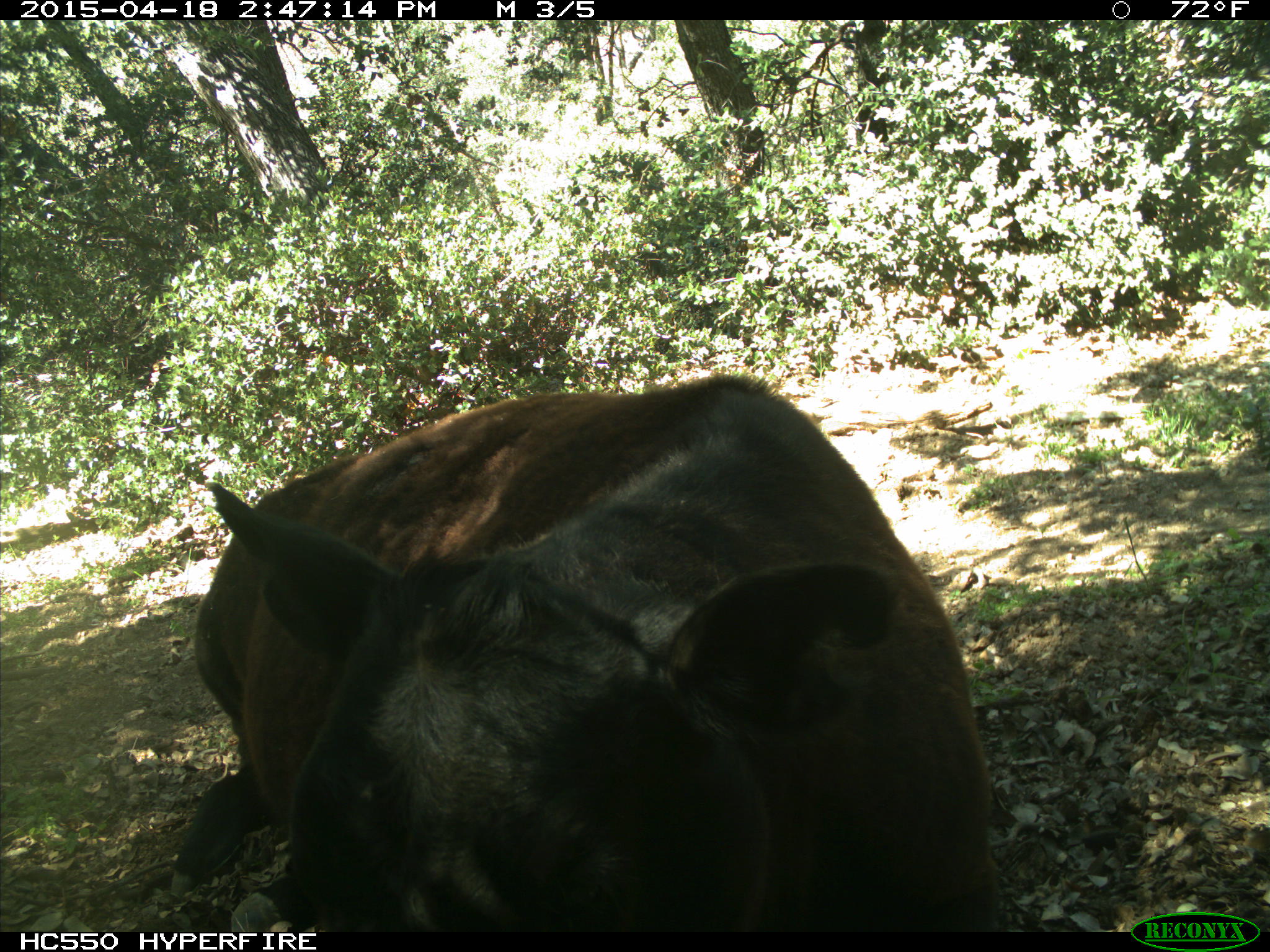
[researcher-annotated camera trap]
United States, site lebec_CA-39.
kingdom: Animalia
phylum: Chordata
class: Mammalia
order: Artiodactyla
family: Bovidae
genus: Bos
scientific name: Bos taurus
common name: domestic cow